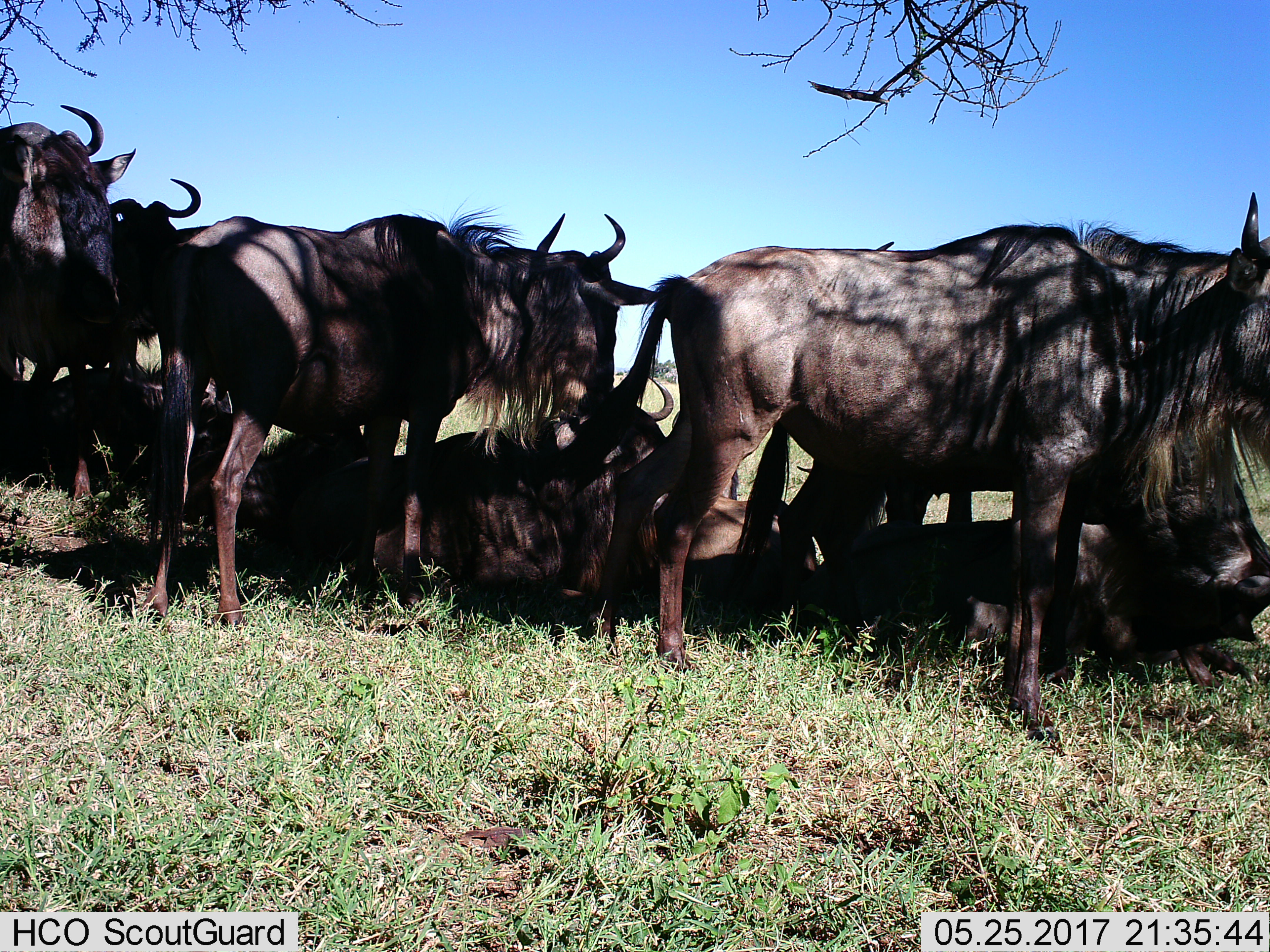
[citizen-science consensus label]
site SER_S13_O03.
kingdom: Animalia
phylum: Chordata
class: Mammalia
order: Artiodactyla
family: Bovidae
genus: Connochaetes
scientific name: Connochaetes taurinus taurinus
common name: blue wildebeest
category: wildebeestblue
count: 8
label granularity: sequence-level